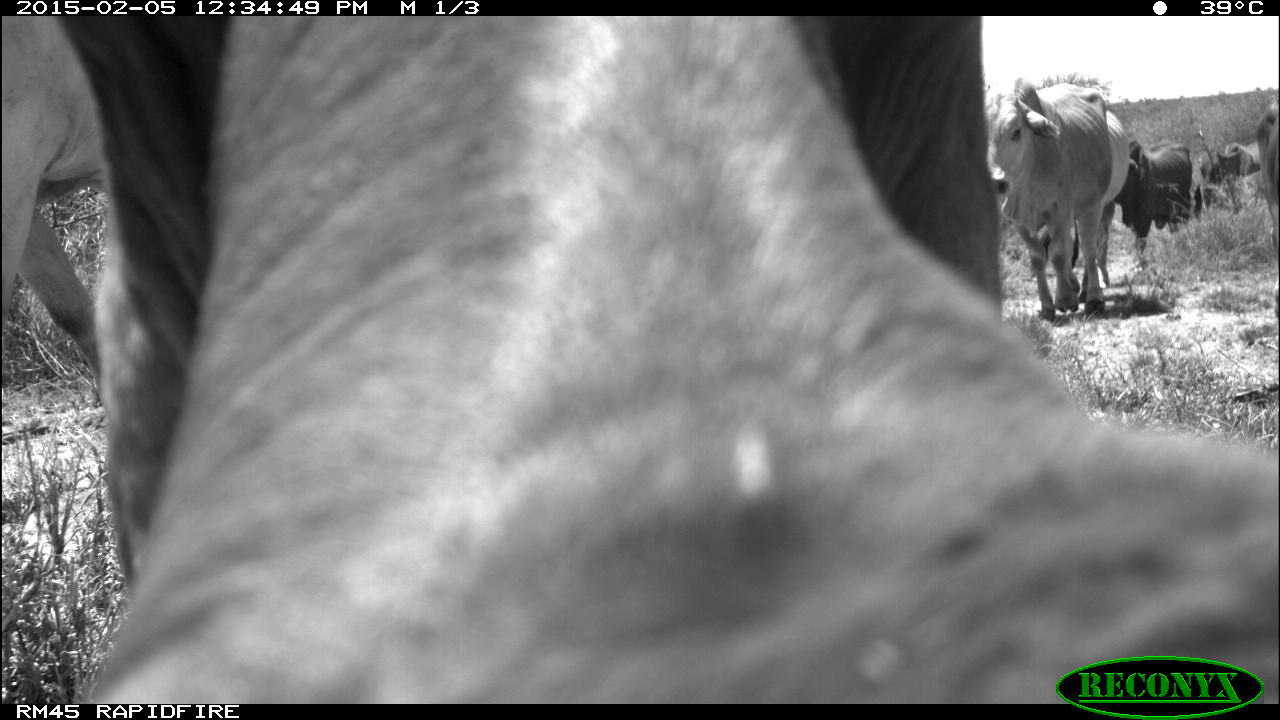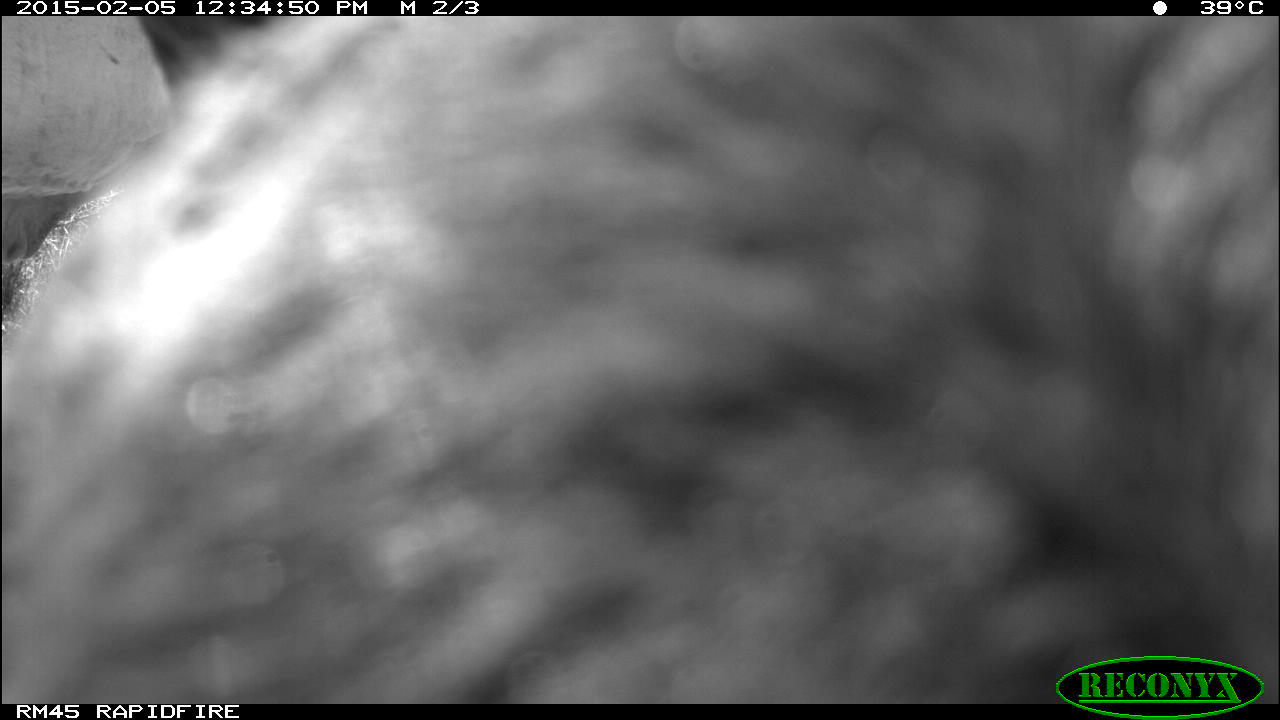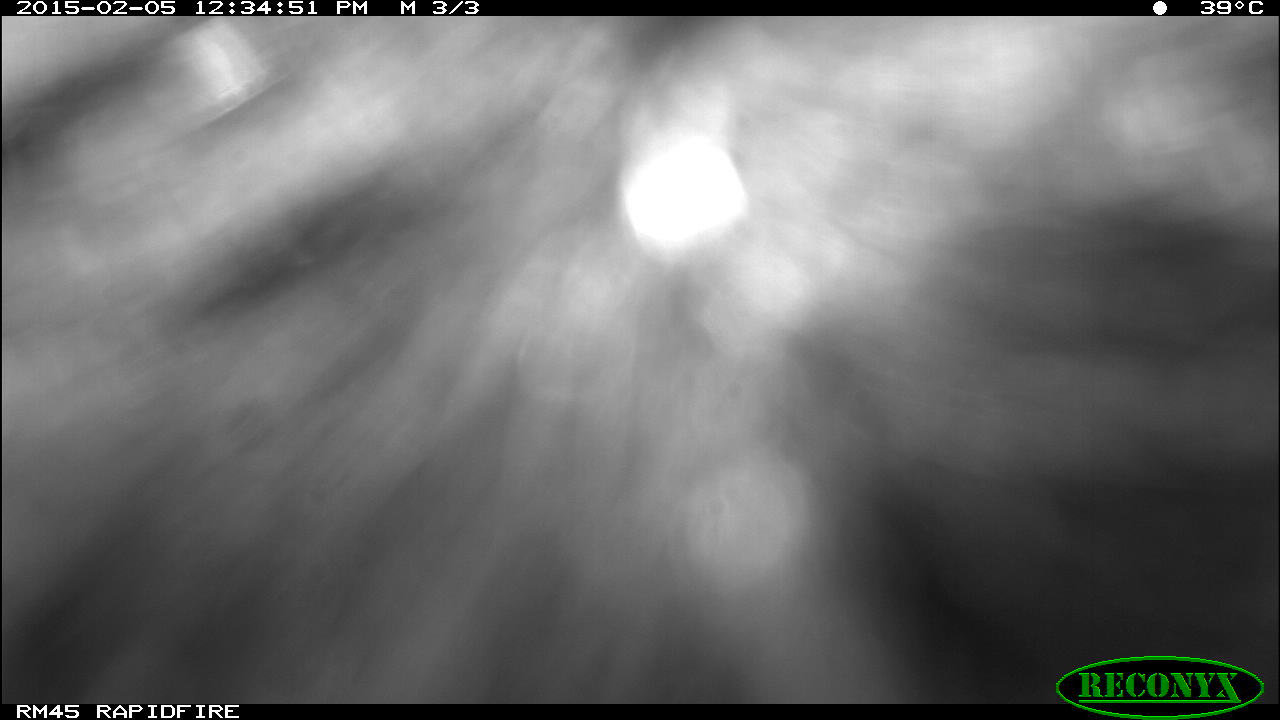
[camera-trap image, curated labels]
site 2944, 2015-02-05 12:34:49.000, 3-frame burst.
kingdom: Animalia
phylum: Chordata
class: Mammalia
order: Artiodactyla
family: Bovidae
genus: Bos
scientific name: Bos taurus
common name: domestic cattle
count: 11